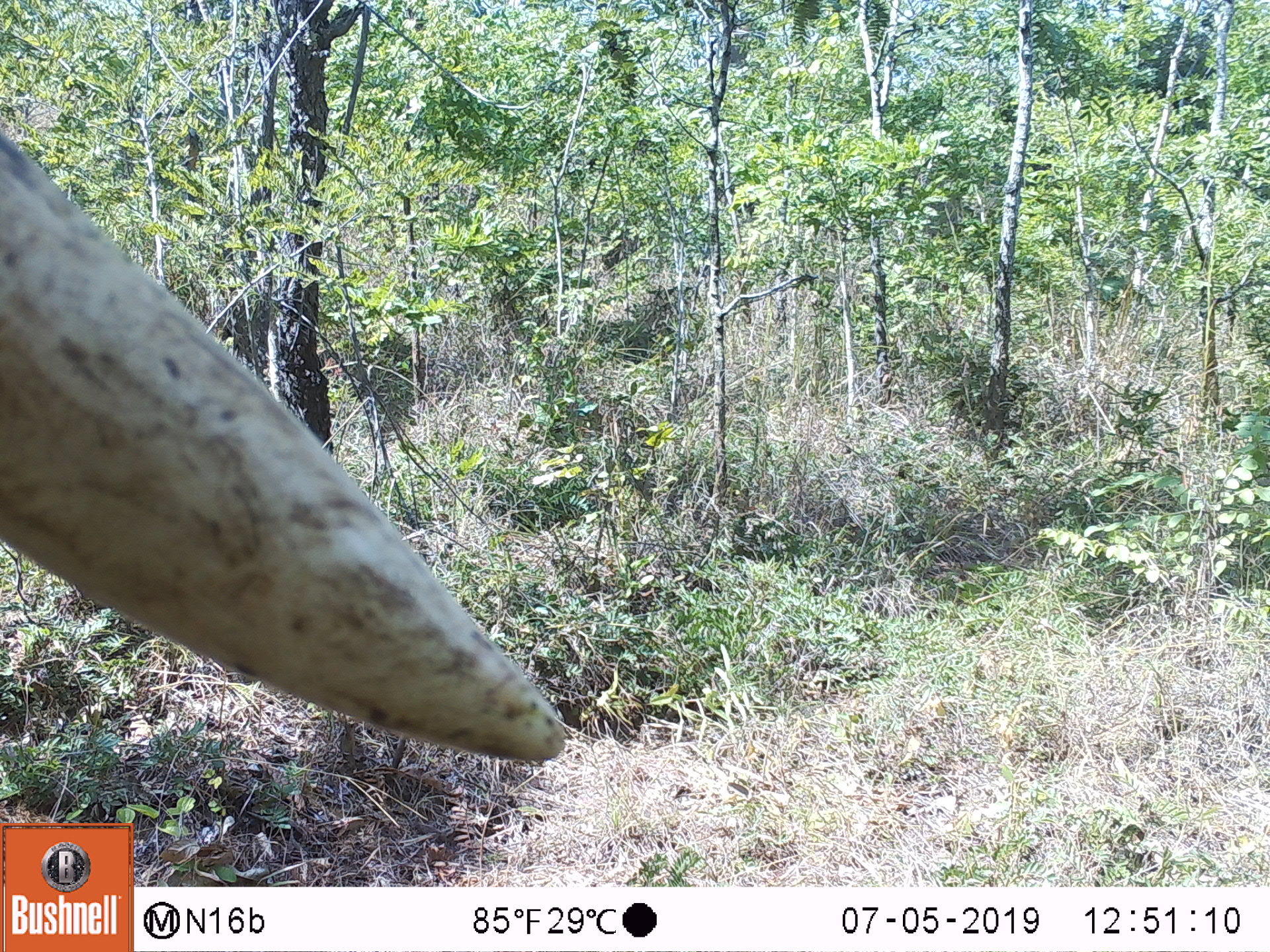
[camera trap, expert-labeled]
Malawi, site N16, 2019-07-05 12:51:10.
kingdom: Animalia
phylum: Chordata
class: Mammalia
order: Proboscidea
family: Elephantidae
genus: Loxodonta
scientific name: Loxodonta africana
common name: african savanna elephant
African savanna elephant (Loxodonta africana), count 1.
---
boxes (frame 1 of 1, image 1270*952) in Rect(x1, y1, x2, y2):
african savanna elephant: Rect(1, 132, 568, 765)